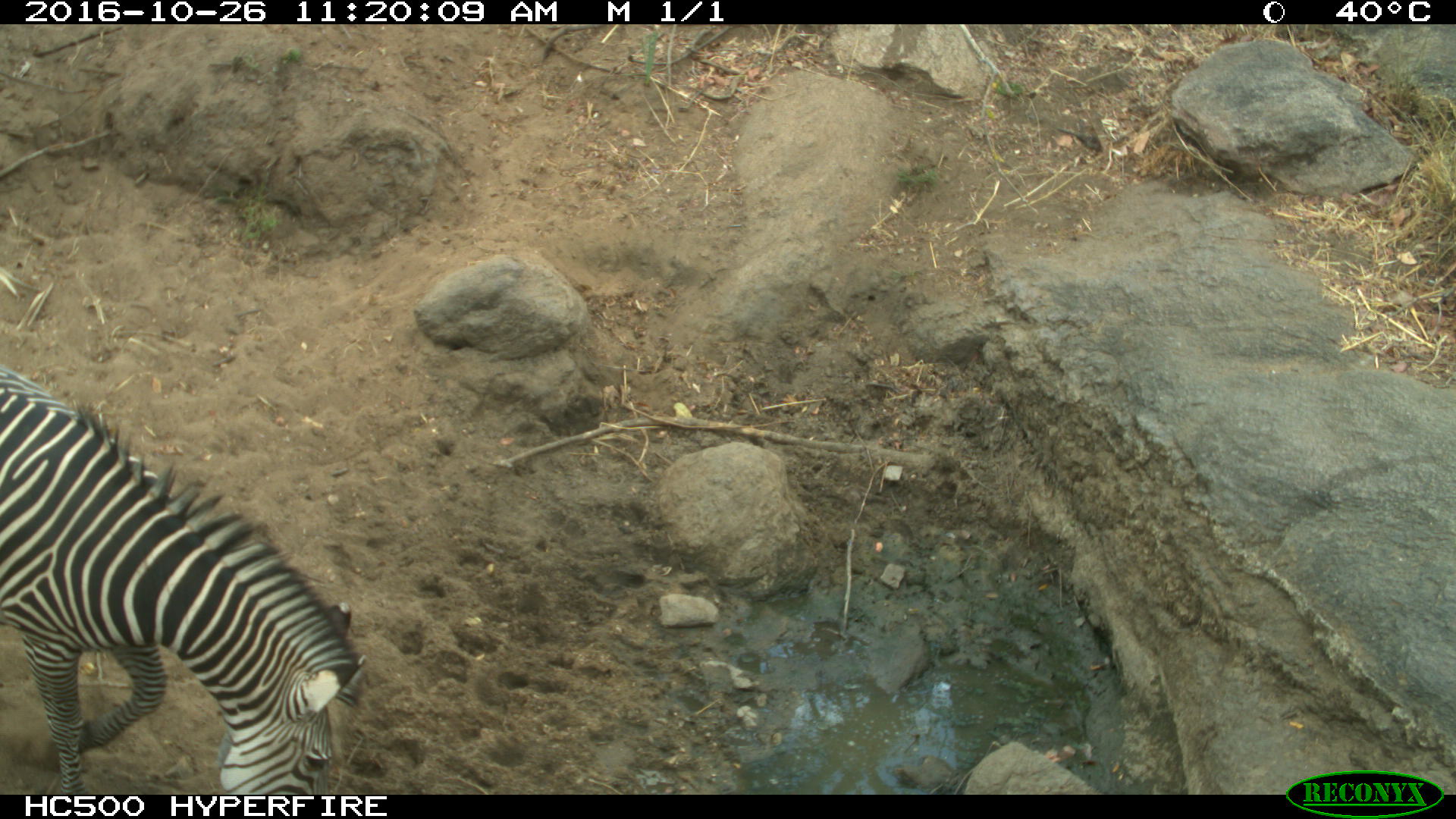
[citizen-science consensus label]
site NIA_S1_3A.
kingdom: Animalia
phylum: Chordata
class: Mammalia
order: Perissodactyla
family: Equidae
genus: Equus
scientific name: Equus quagga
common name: plains zebra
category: zebraplains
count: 1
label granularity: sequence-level